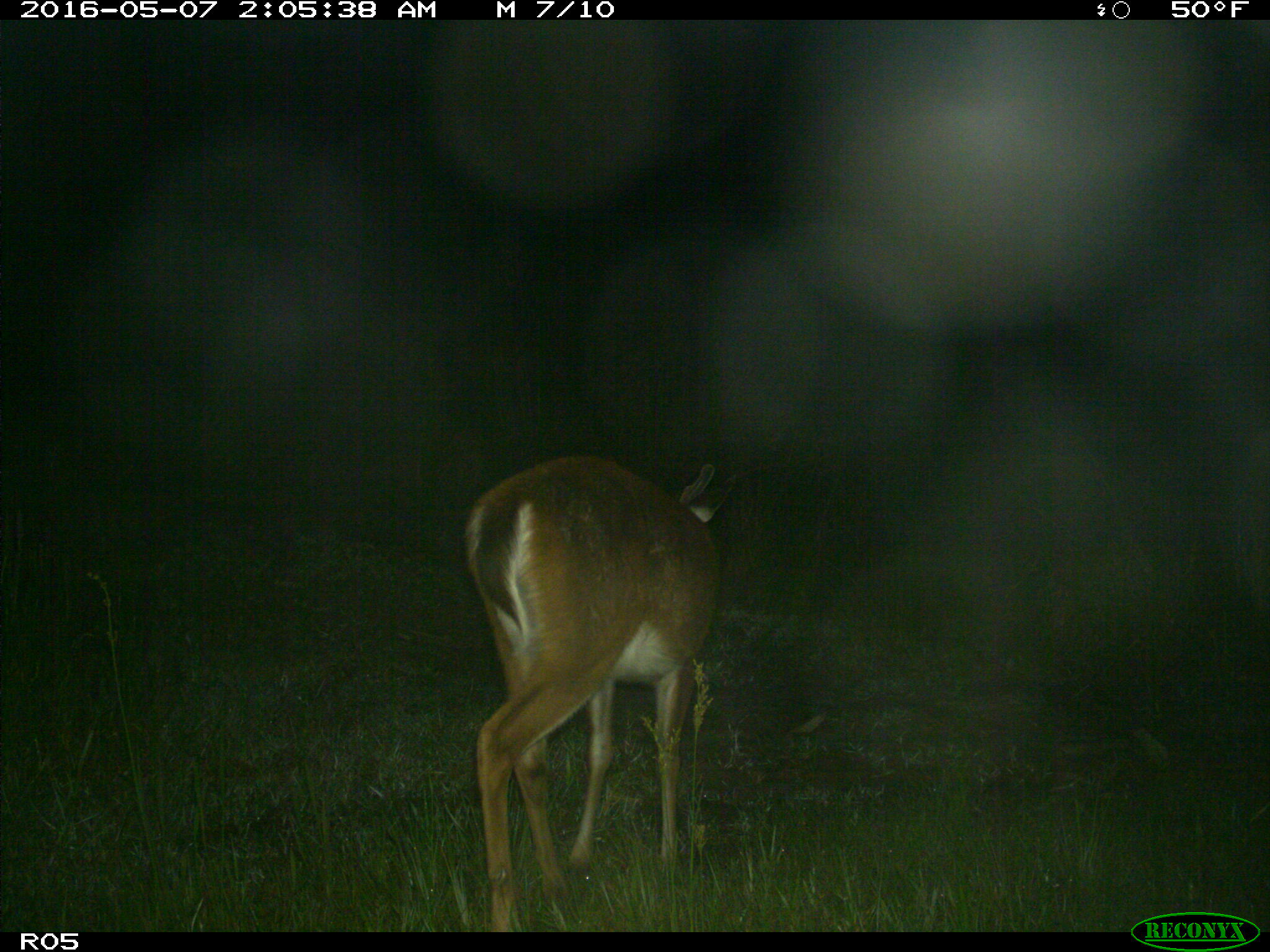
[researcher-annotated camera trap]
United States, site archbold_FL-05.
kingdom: Animalia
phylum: Chordata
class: Mammalia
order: Artiodactyla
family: Cervidae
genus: Odocoileus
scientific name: Odocoileus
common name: deer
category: unidentified deer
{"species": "unidentified deer (deer) (Odocoileus)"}